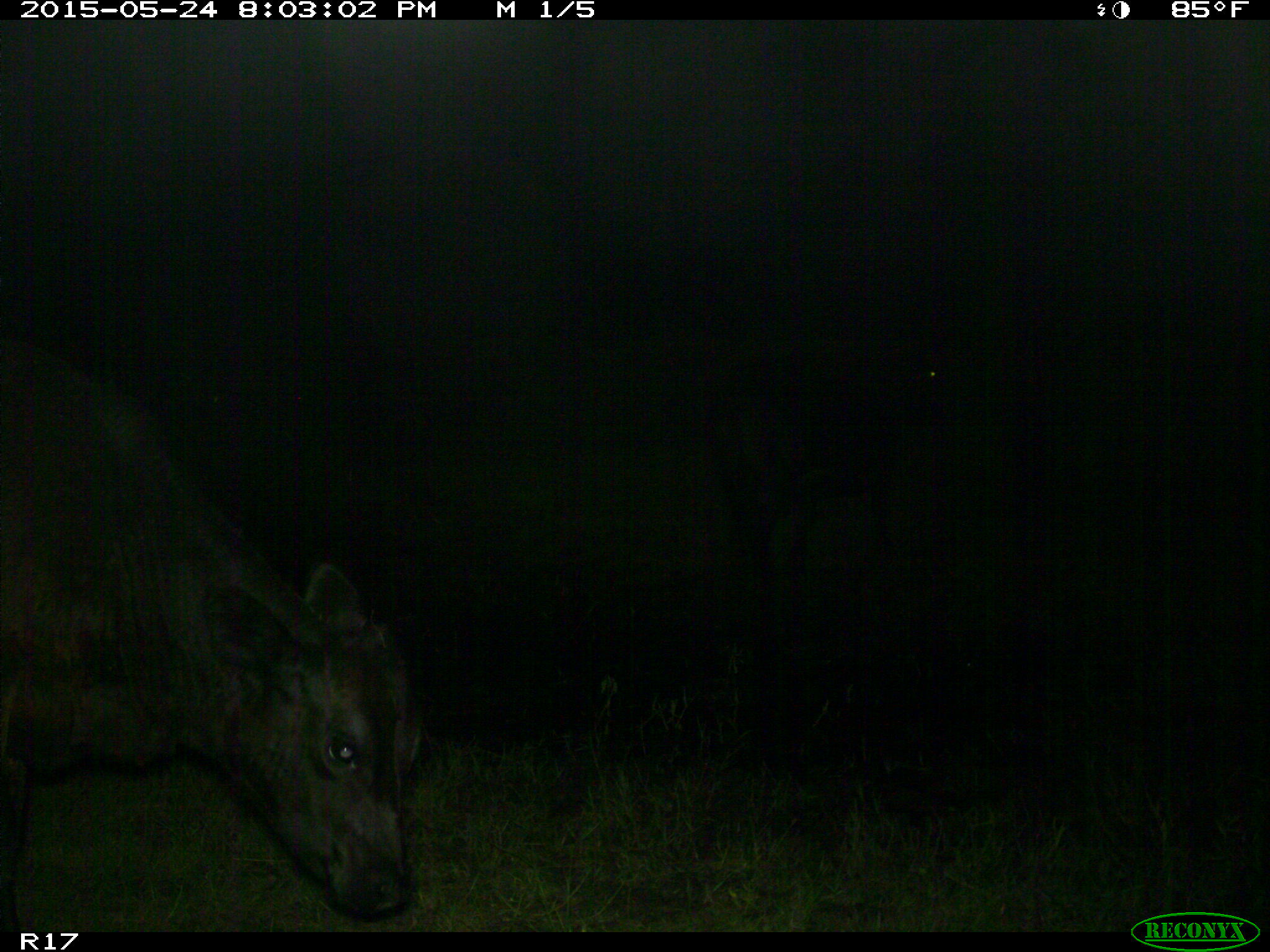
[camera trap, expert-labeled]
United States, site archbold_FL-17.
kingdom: Animalia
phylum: Chordata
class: Mammalia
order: Artiodactyla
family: Bovidae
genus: Bos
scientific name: Bos taurus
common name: domestic cow